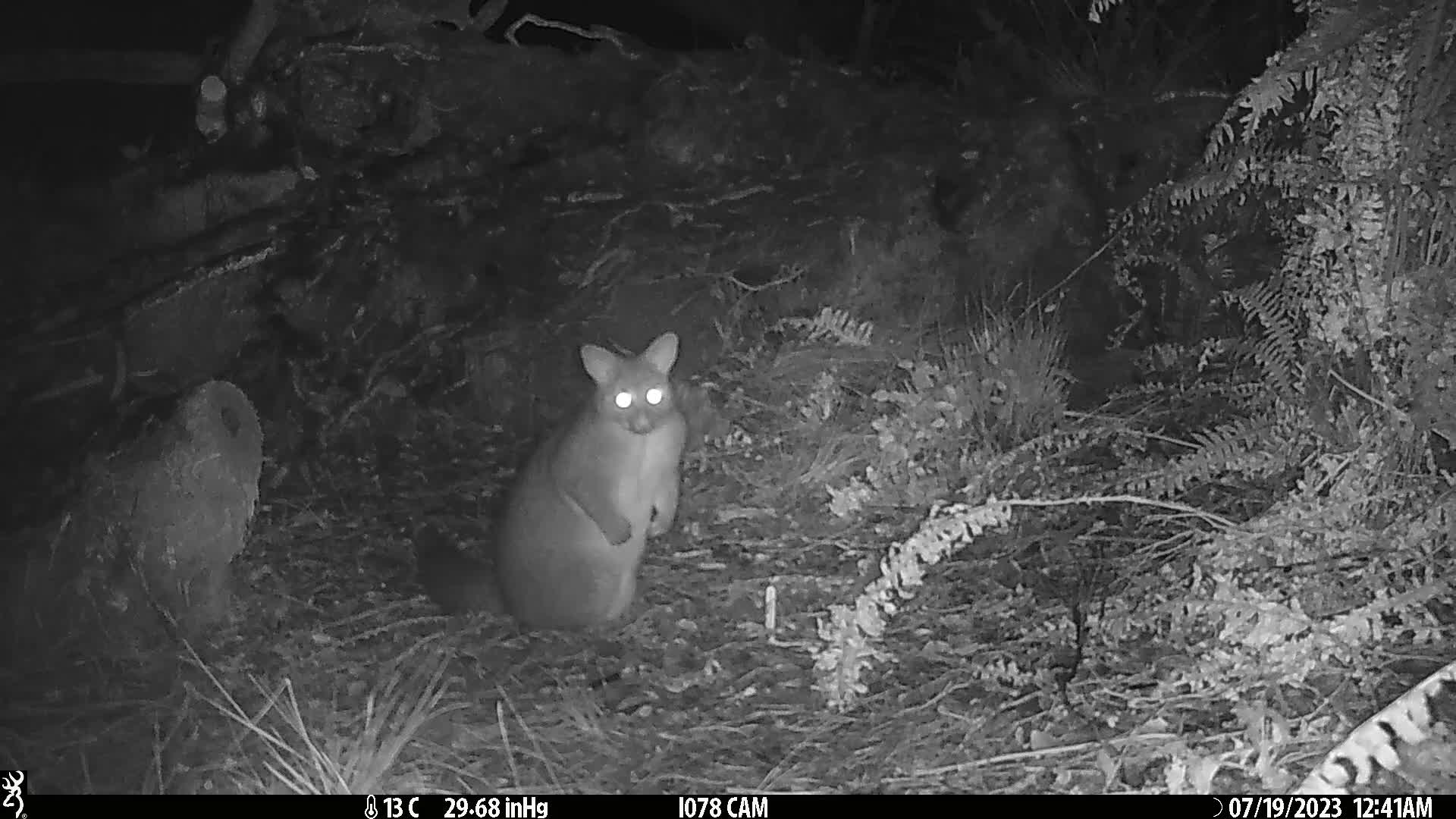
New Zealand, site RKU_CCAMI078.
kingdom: Animalia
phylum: Chordata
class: Mammalia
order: Diprotodontia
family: Phalangeridae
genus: Trichosurus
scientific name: Trichosurus vulpecula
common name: common brushtail possum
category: possum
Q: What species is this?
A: Possum (common brushtail possum) (Trichosurus vulpecula).